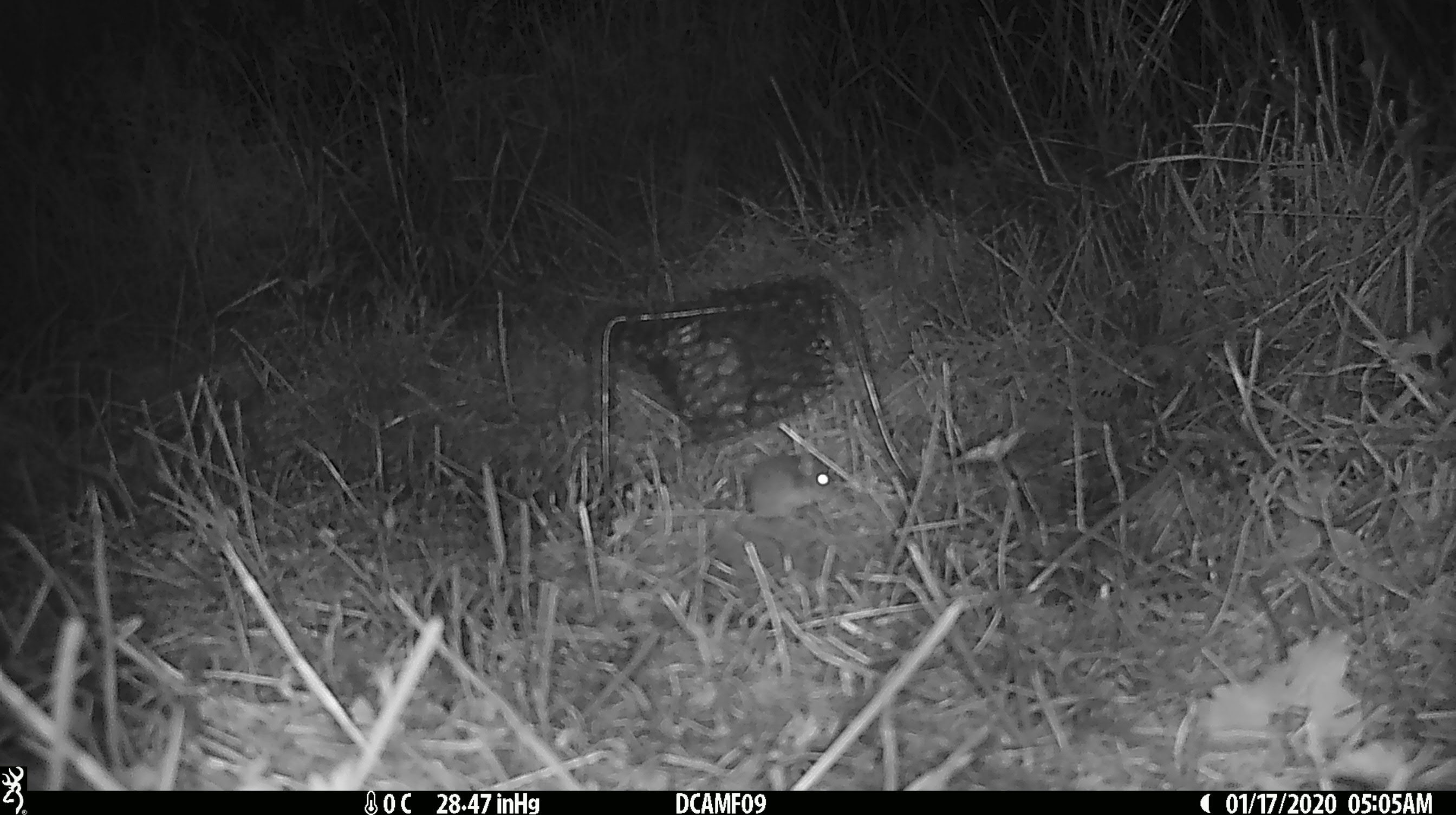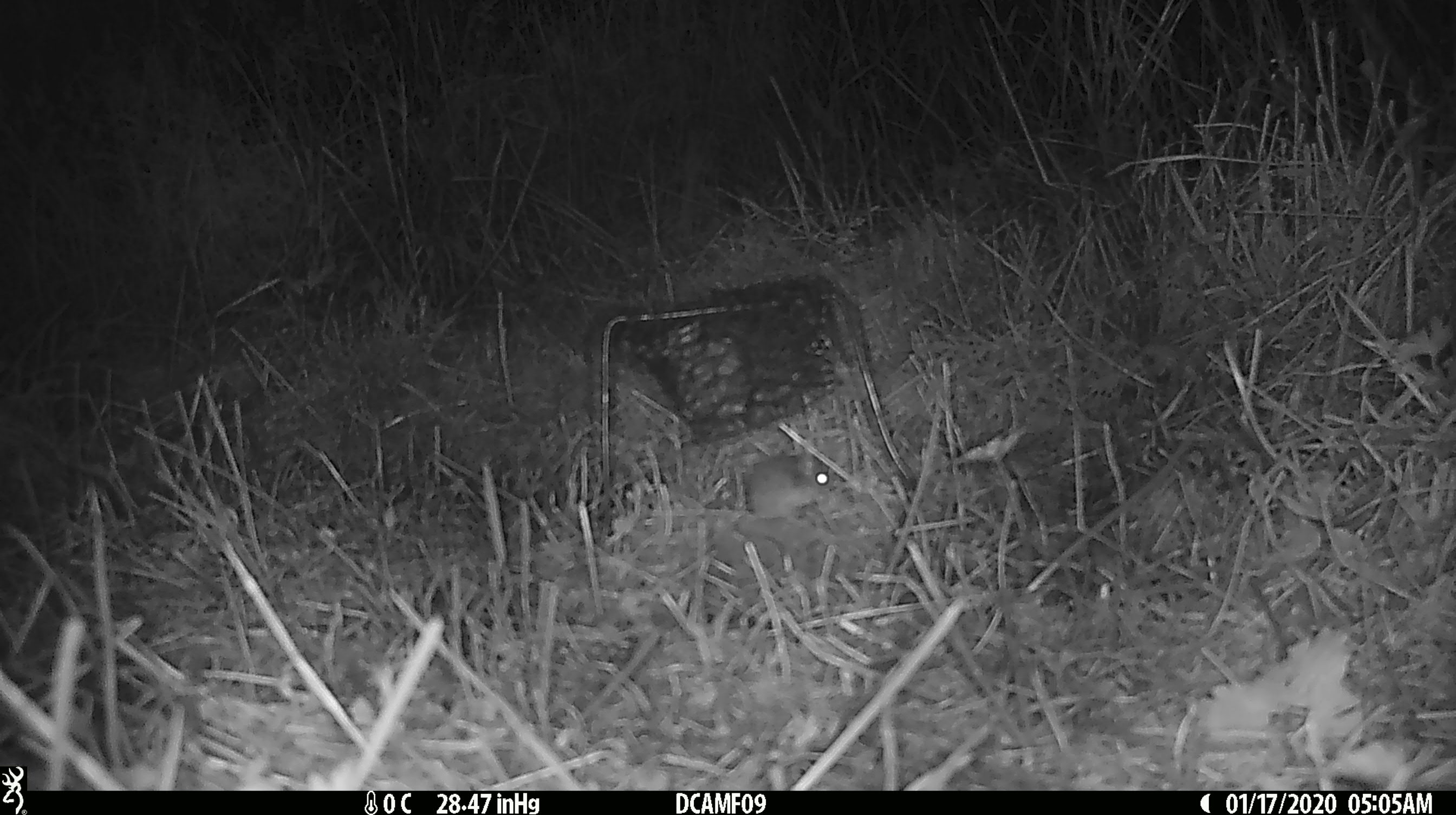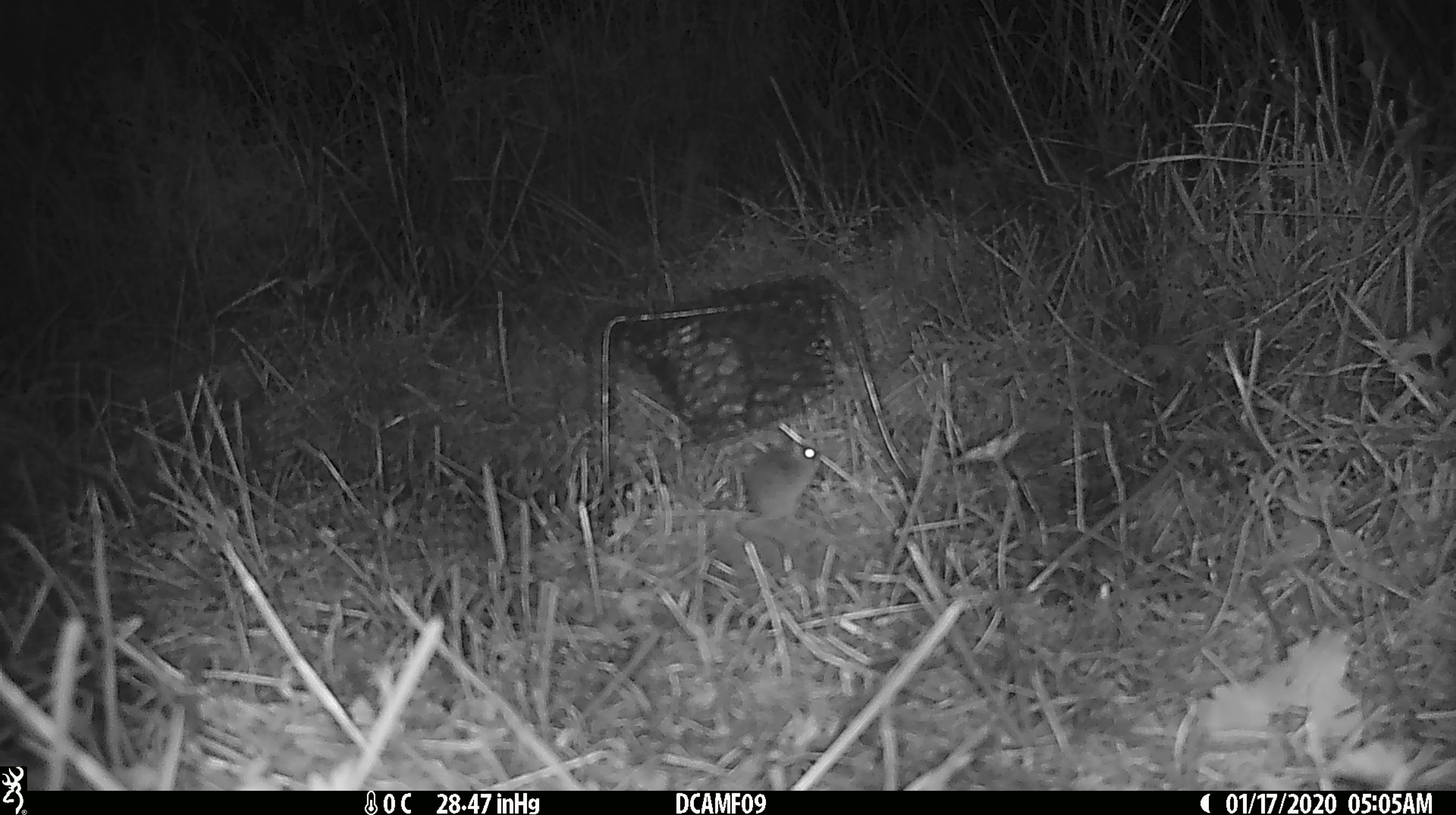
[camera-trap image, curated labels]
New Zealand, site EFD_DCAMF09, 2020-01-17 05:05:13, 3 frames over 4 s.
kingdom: Animalia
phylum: Chordata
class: Mammalia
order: Rodentia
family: Muridae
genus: Mus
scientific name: Mus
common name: mouse